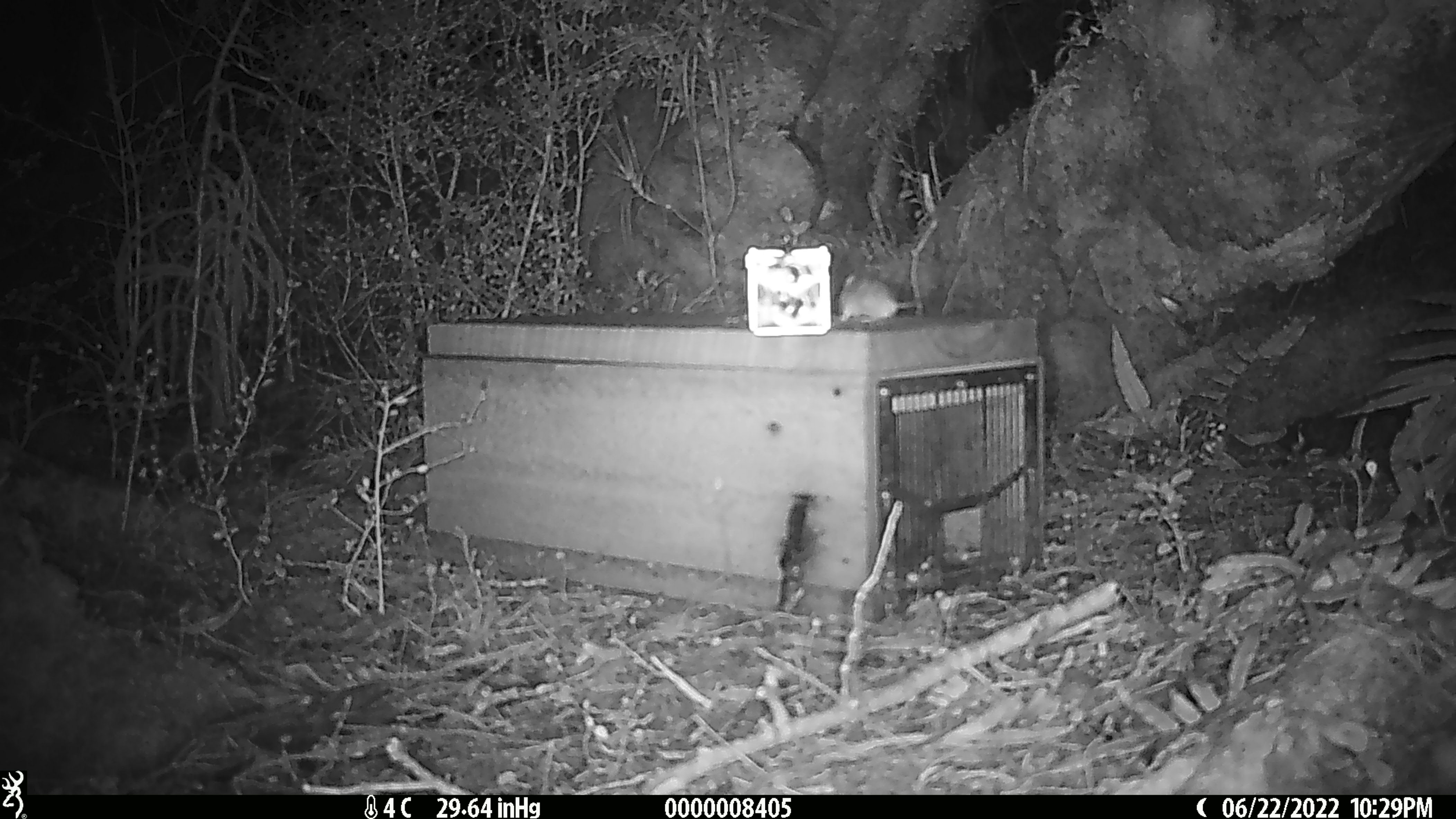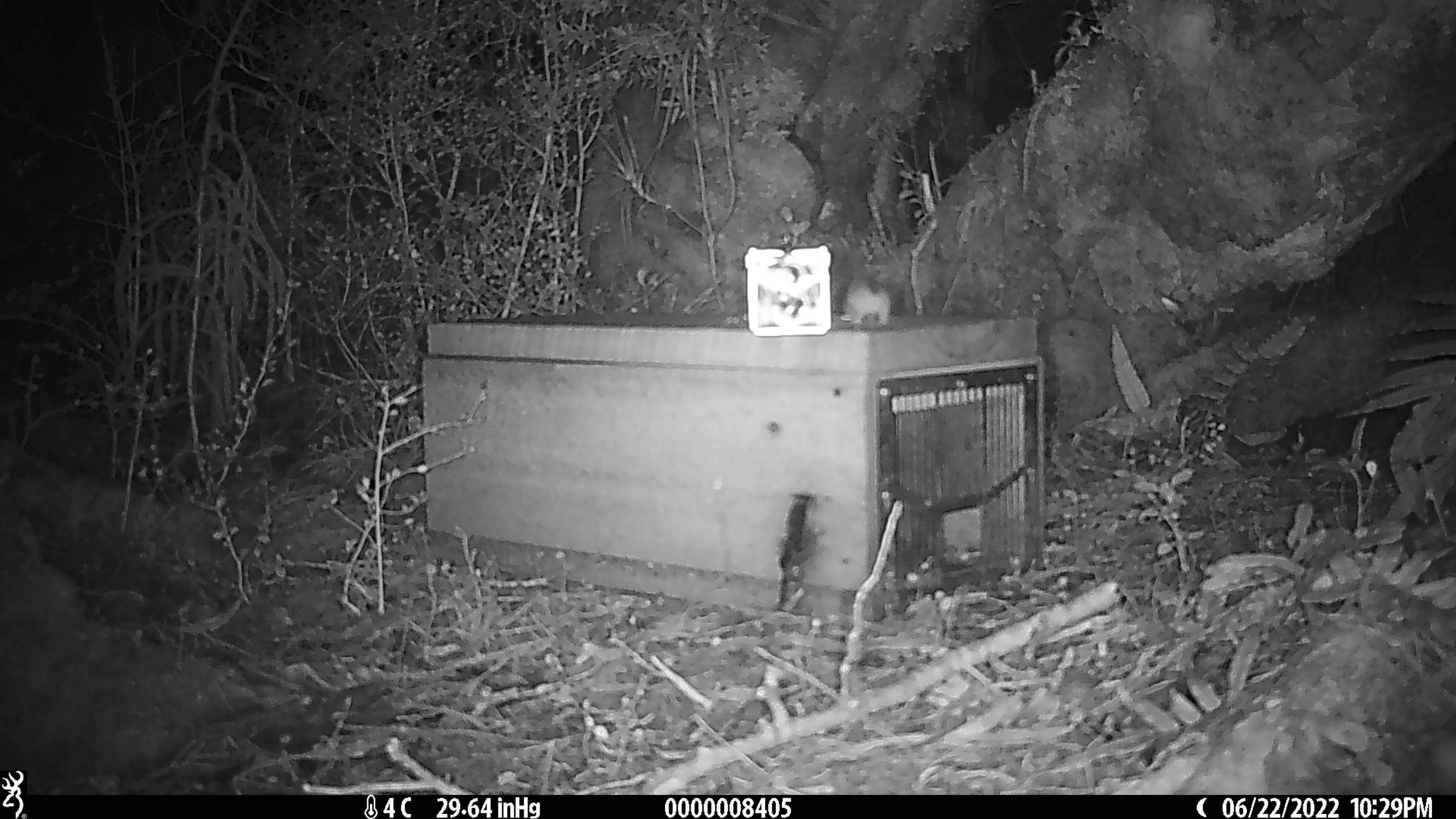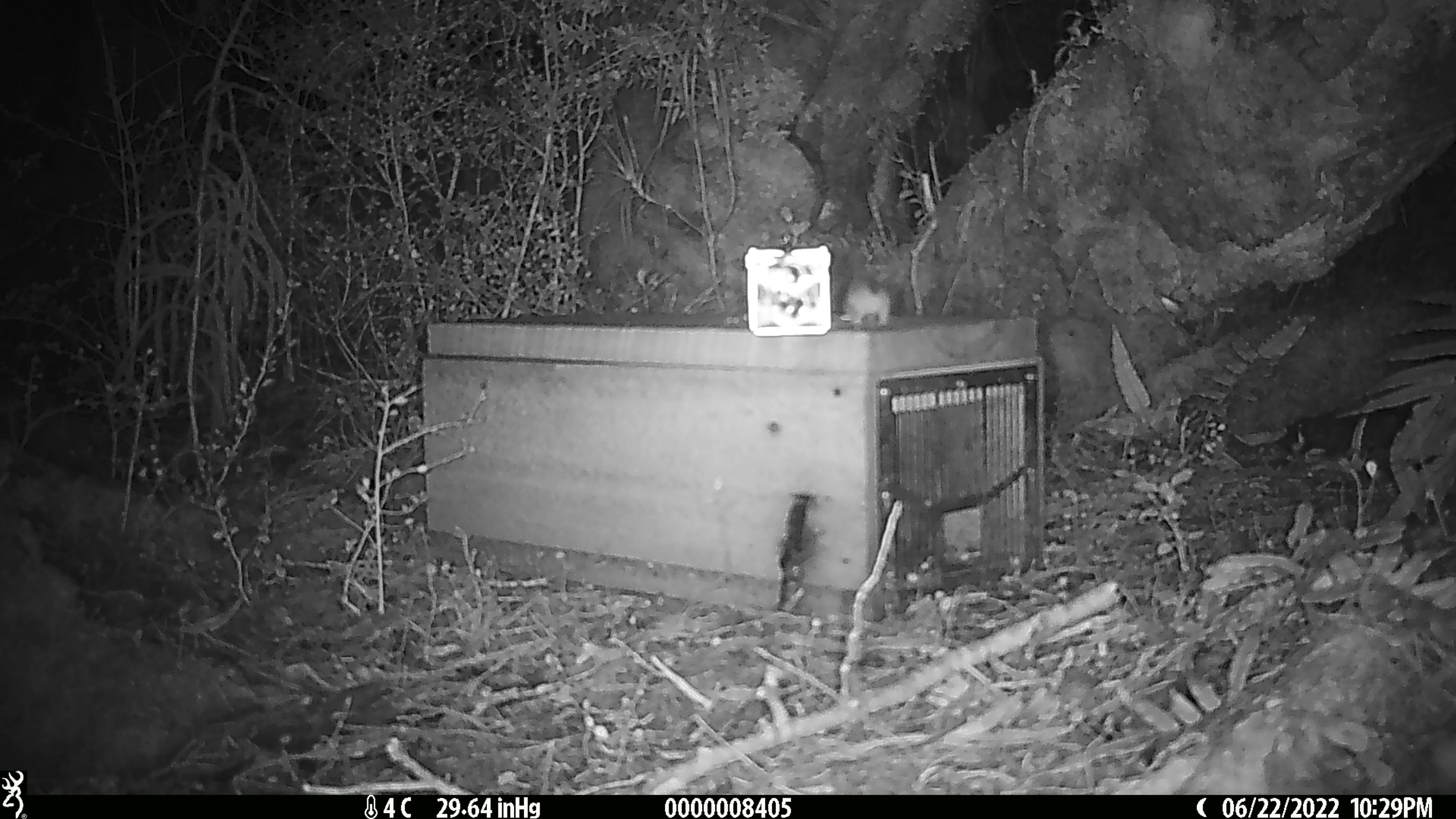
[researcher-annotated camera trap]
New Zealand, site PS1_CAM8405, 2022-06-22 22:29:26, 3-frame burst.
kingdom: Animalia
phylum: Chordata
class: Mammalia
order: Rodentia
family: Muridae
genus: Mus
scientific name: Mus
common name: mouse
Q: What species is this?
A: Mouse (Mus).